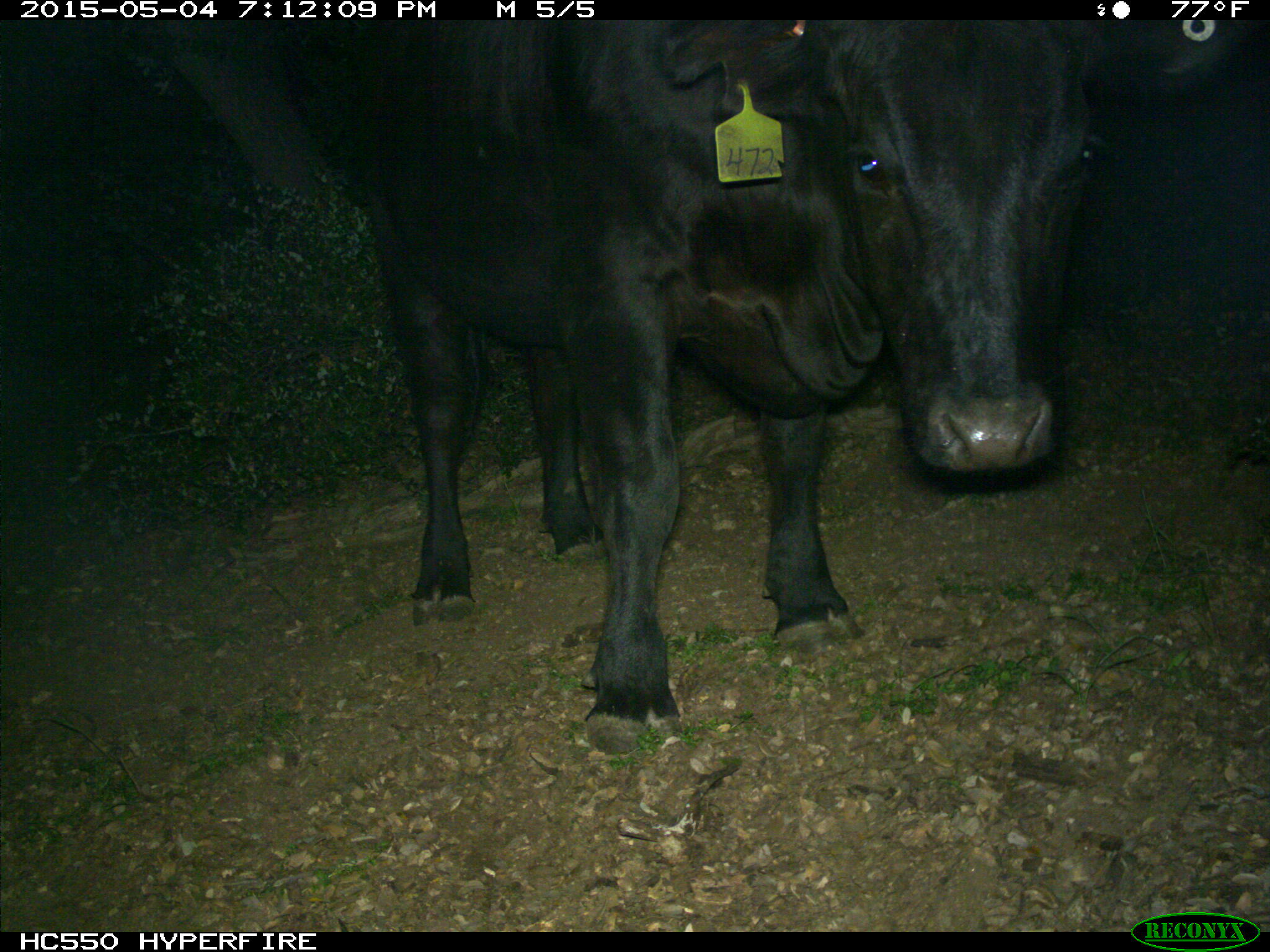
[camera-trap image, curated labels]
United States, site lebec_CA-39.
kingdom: Animalia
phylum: Chordata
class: Mammalia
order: Artiodactyla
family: Bovidae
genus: Bos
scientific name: Bos taurus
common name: domestic cow